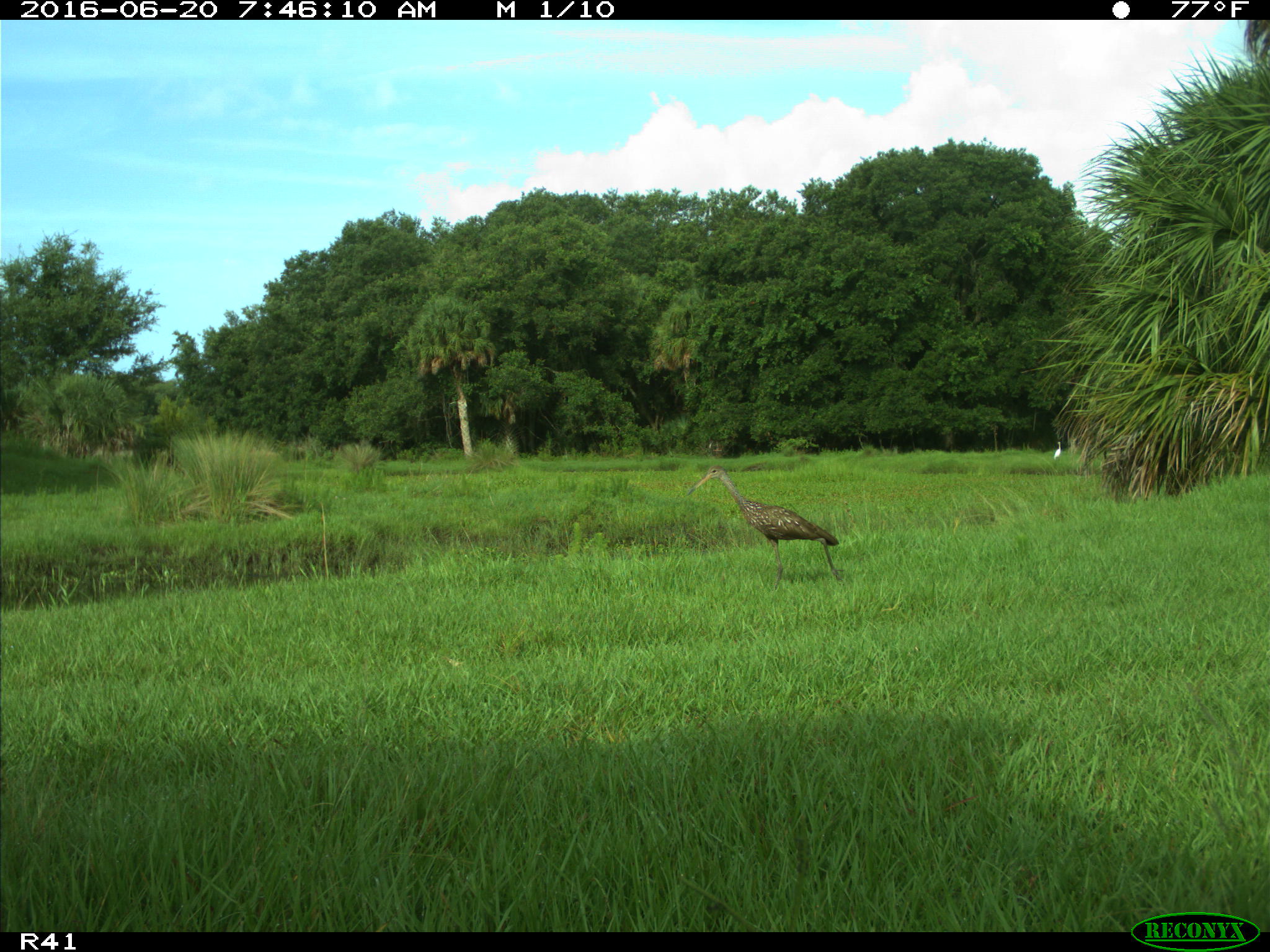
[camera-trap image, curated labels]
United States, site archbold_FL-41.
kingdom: Animalia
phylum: Chordata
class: Aves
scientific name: Aves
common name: birds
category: unidentified bird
Unidentified bird (birds) (Aves).